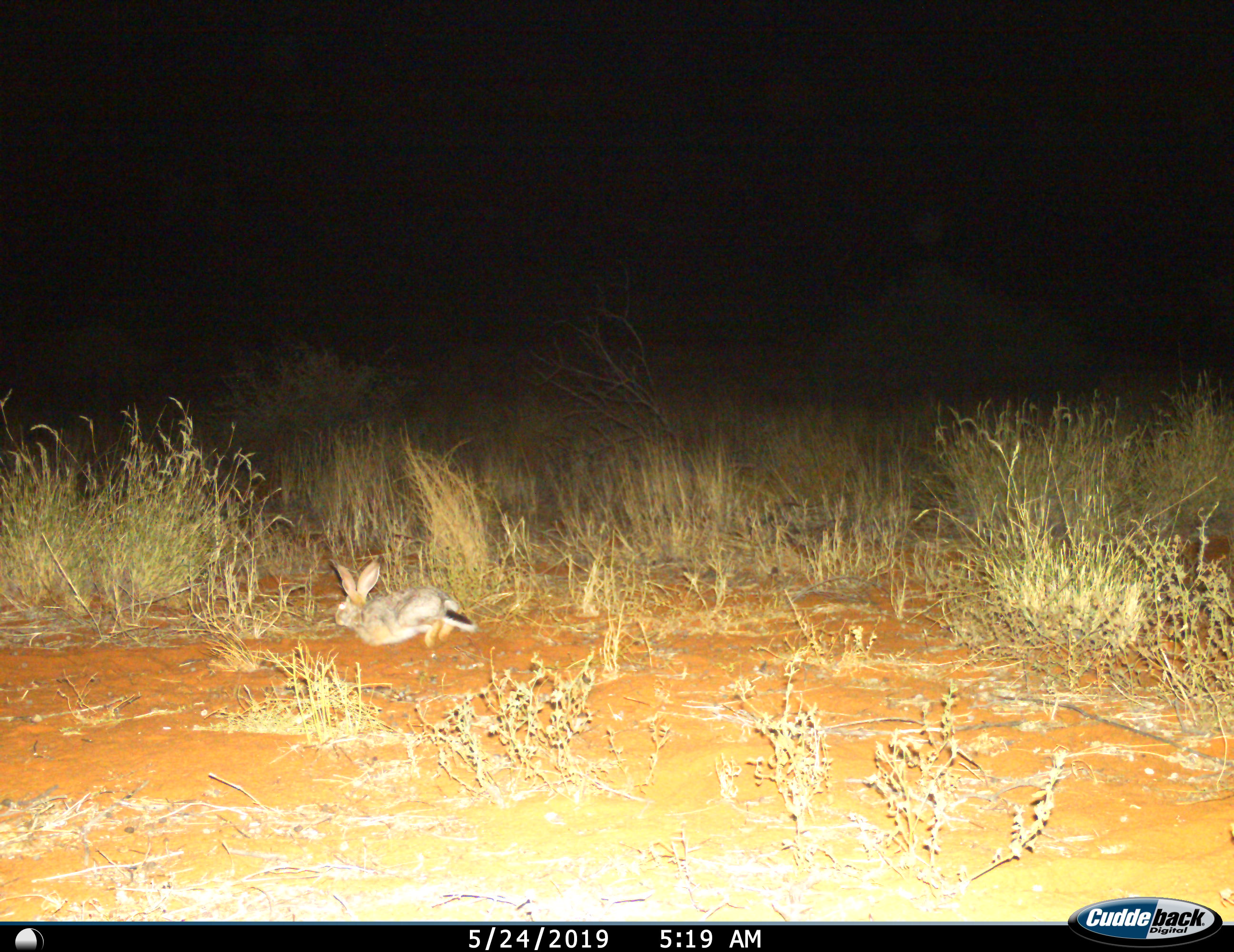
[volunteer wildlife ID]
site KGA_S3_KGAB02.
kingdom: Animalia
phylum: Chordata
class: Mammalia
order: Lagomorpha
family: Leporidae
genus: Lepus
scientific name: Lepus capensis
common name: cape hare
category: harecape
Harecape (cape hare) (Lepus capensis), count 1. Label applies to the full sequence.